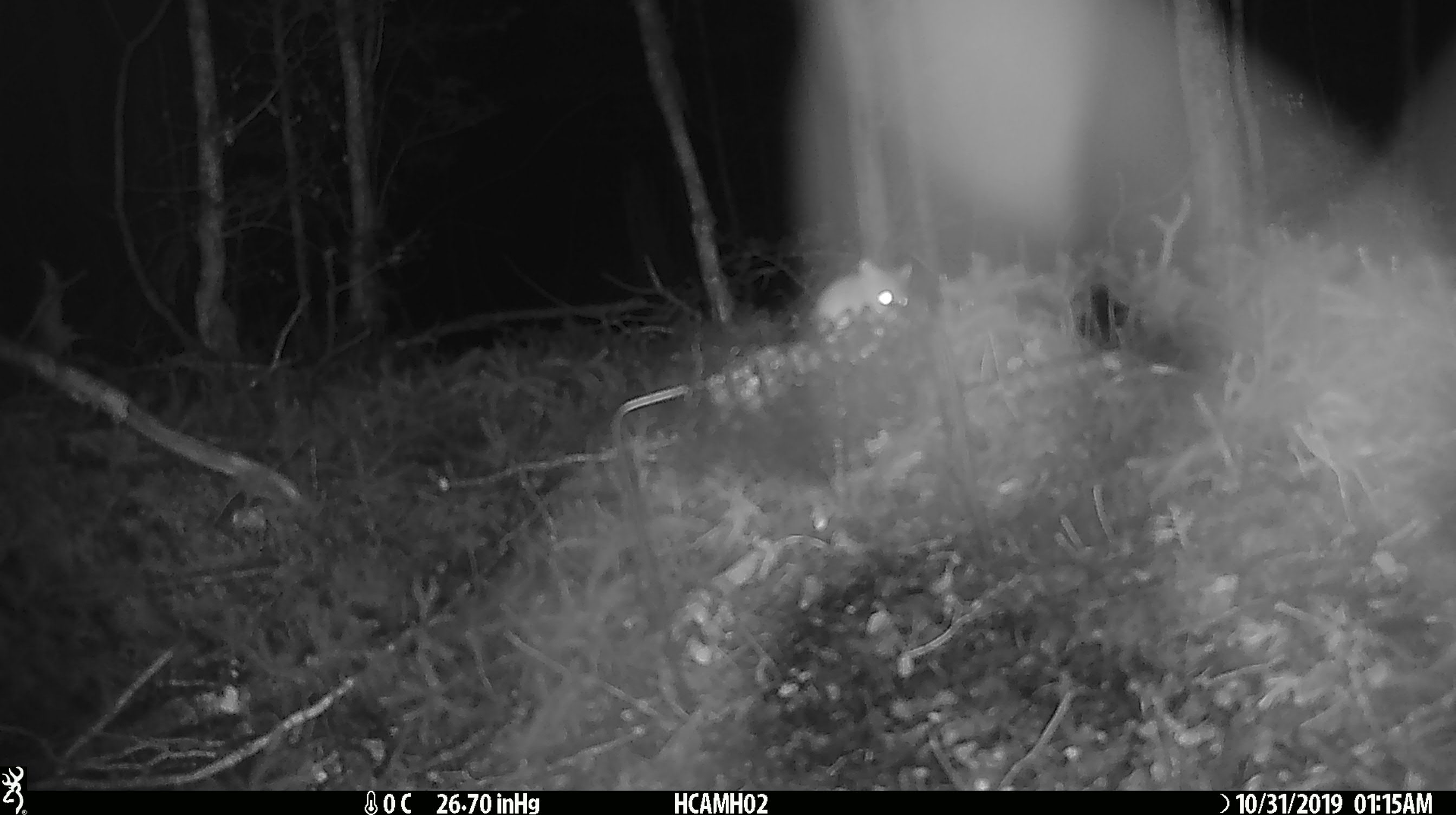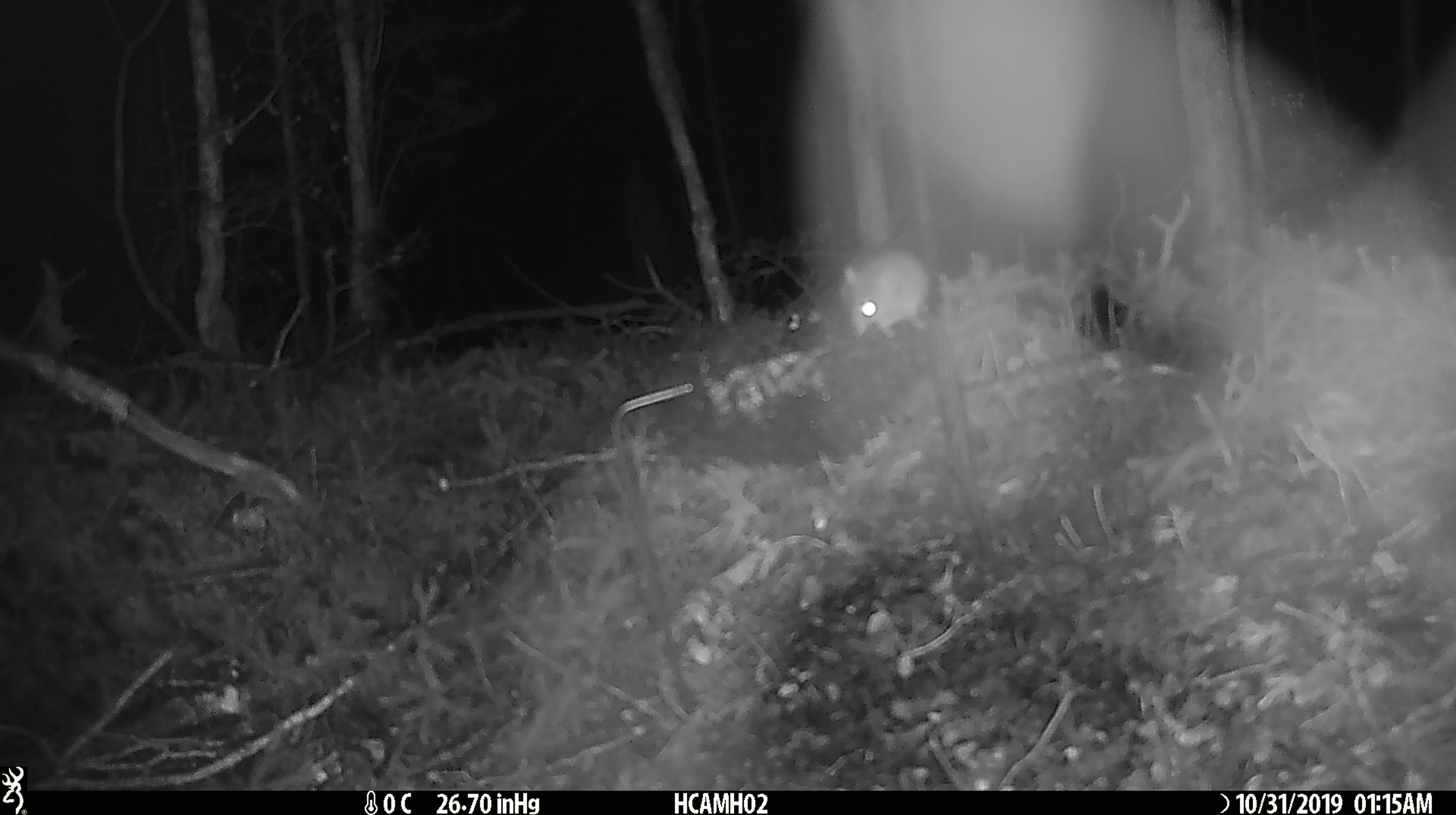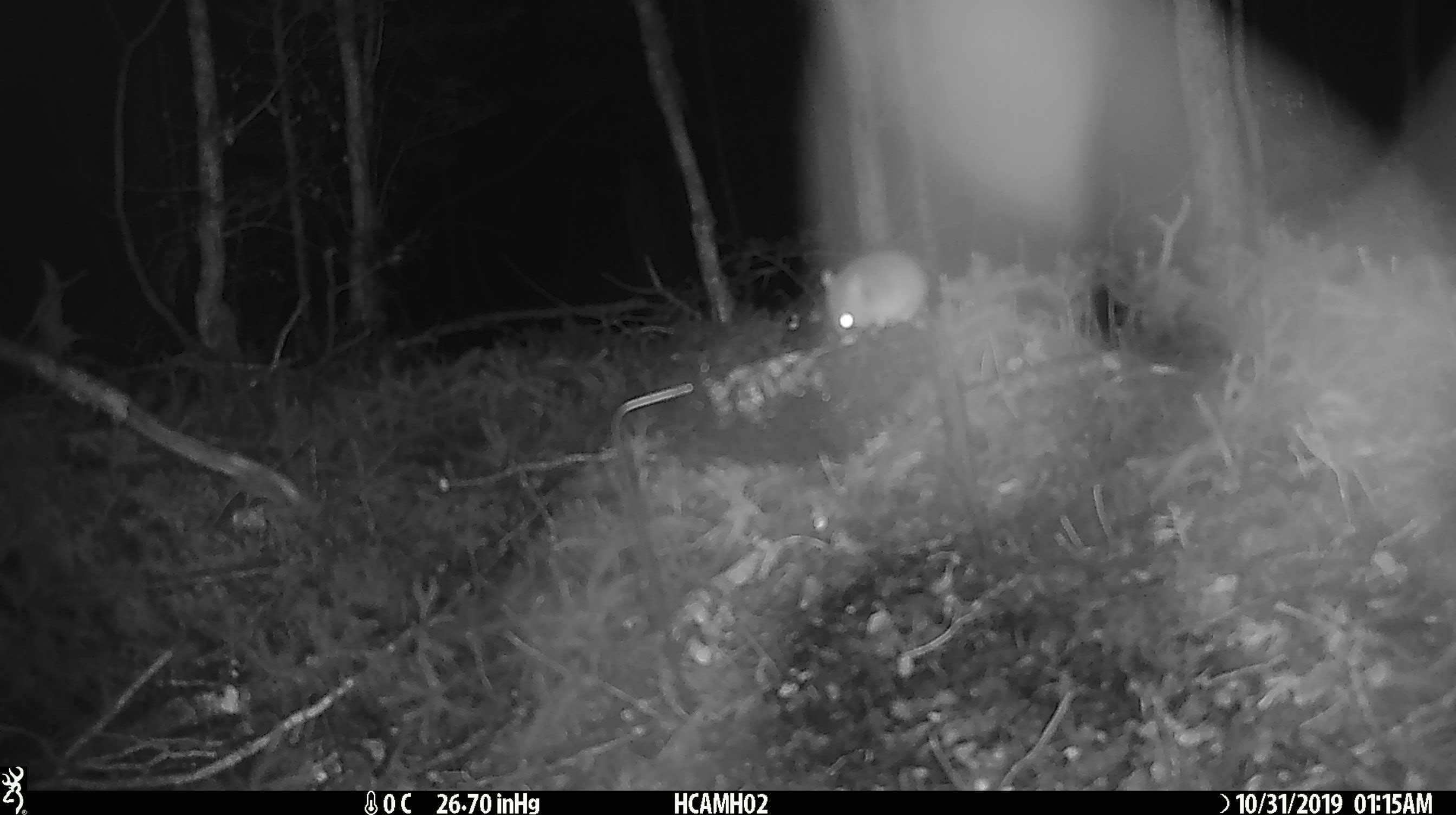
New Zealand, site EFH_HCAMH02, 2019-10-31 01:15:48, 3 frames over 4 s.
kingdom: Animalia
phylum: Chordata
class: Mammalia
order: Rodentia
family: Muridae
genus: Mus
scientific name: Mus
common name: mouse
Mouse (Mus).